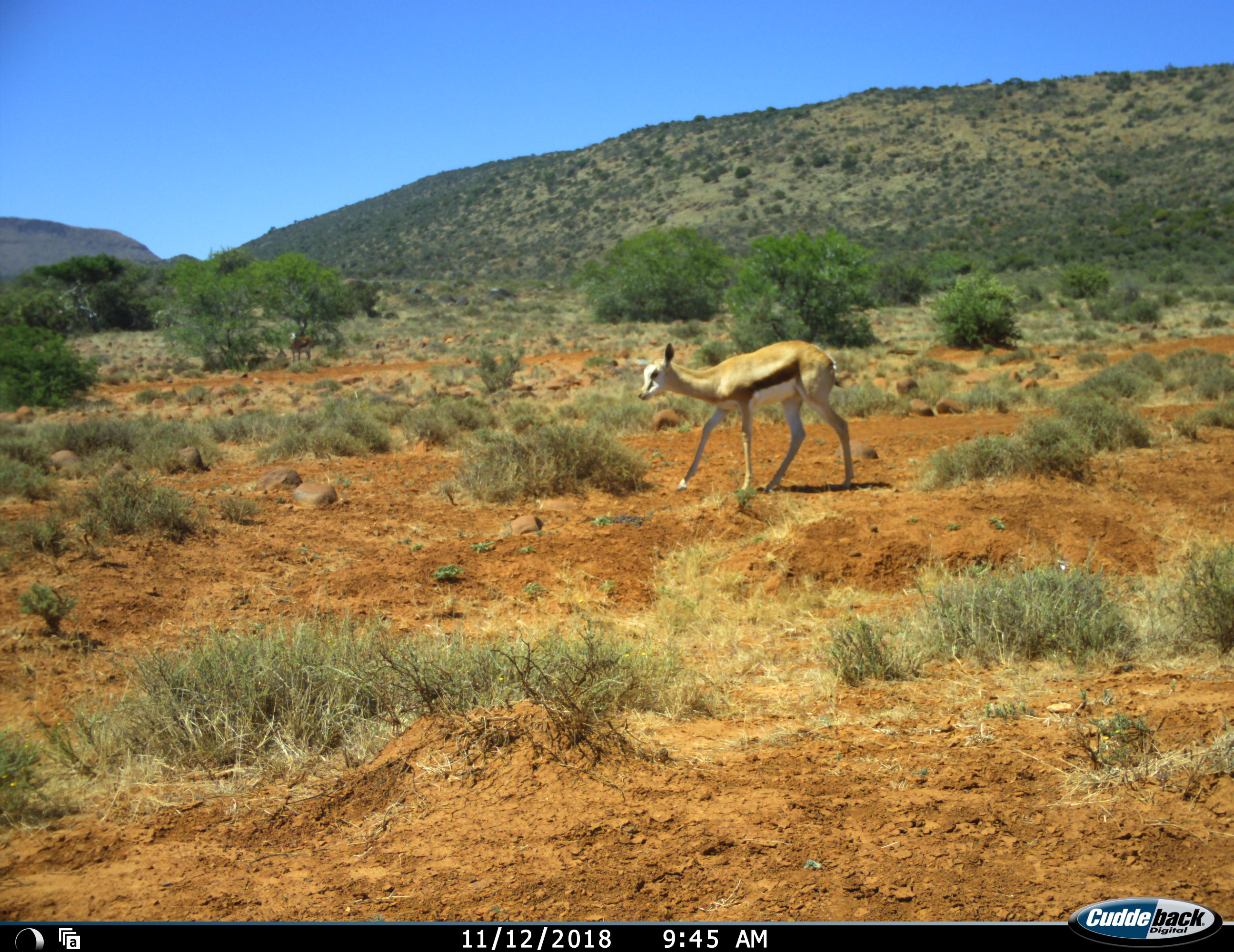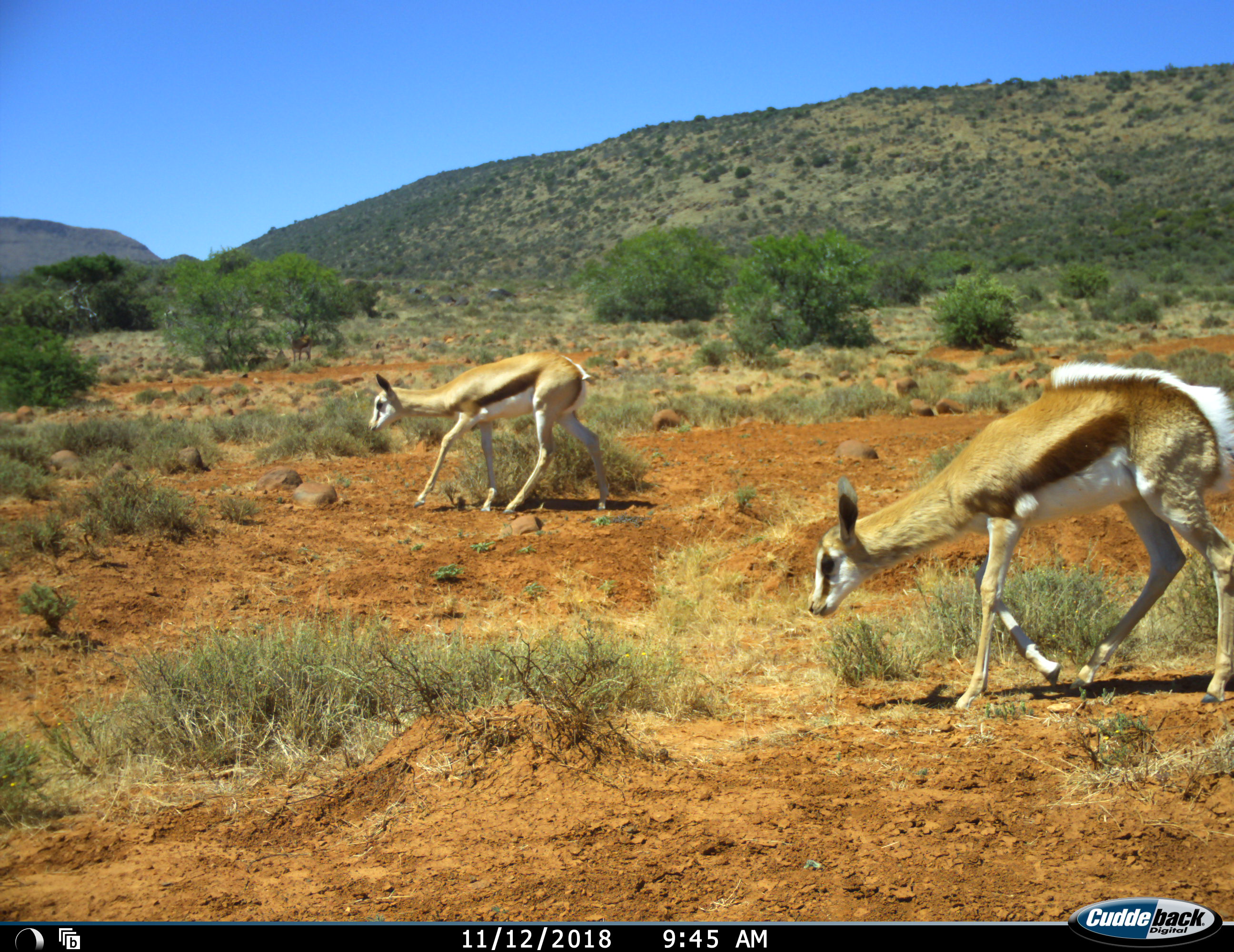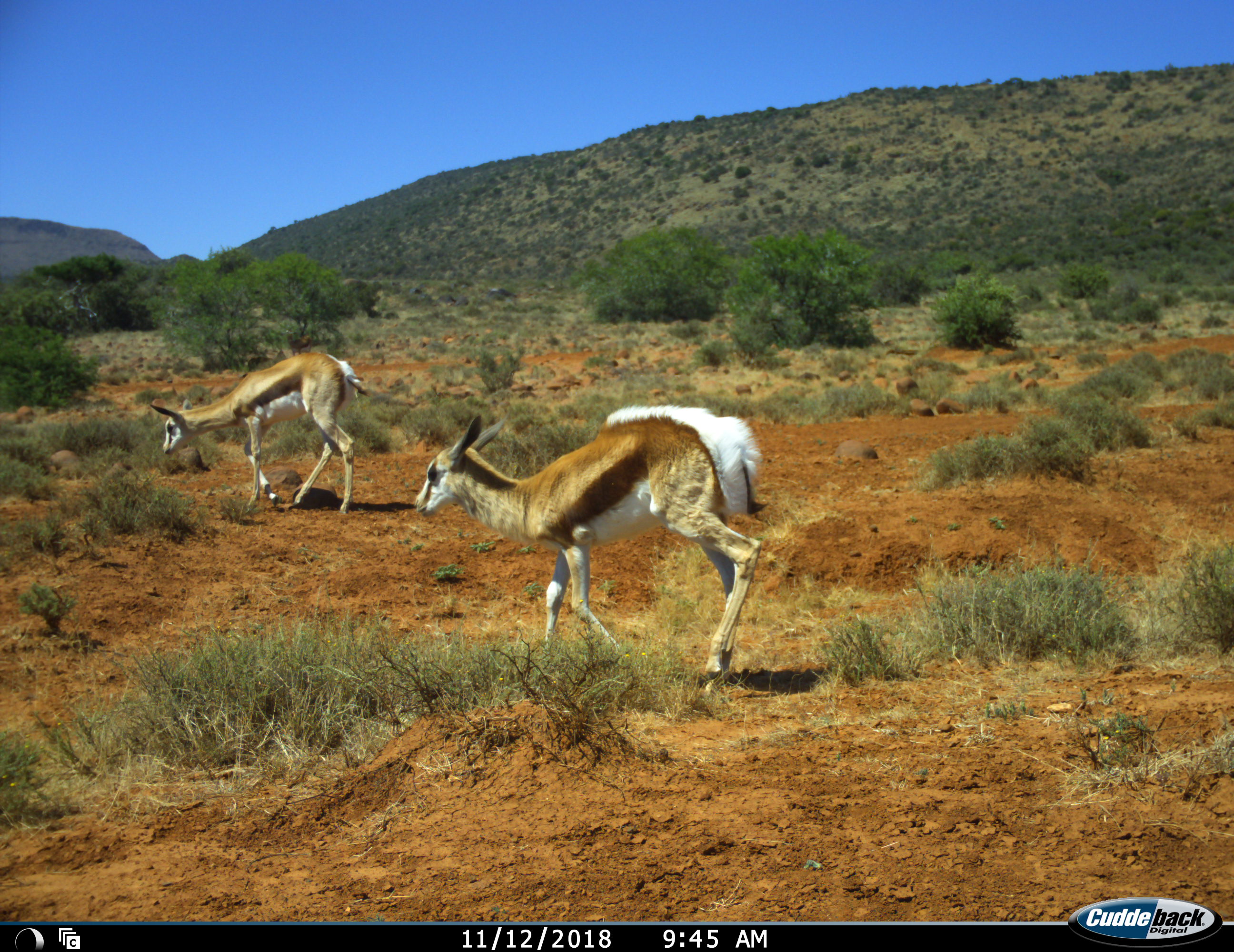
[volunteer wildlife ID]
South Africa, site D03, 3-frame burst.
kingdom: Animalia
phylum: Chordata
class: Mammalia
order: Artiodactyla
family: Bovidae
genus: Antidorcas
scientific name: Antidorcas marsupialis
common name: springbok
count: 2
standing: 20%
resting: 0%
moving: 100%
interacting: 10%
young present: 50%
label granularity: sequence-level